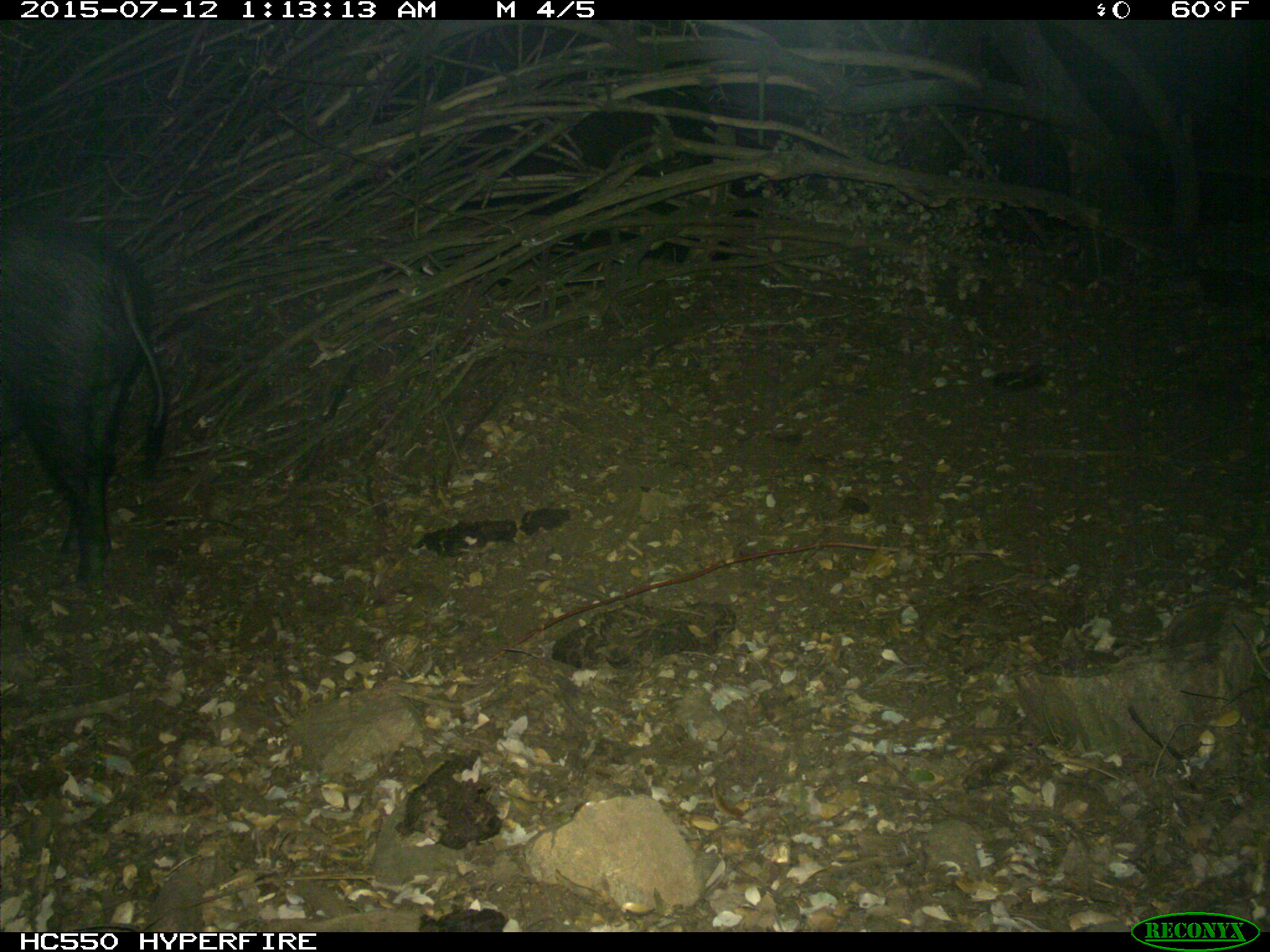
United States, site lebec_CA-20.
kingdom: Animalia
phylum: Chordata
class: Mammalia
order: Artiodactyla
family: Suidae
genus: Sus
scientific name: Sus scrofa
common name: wild boar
Sus scrofa (wild boar).